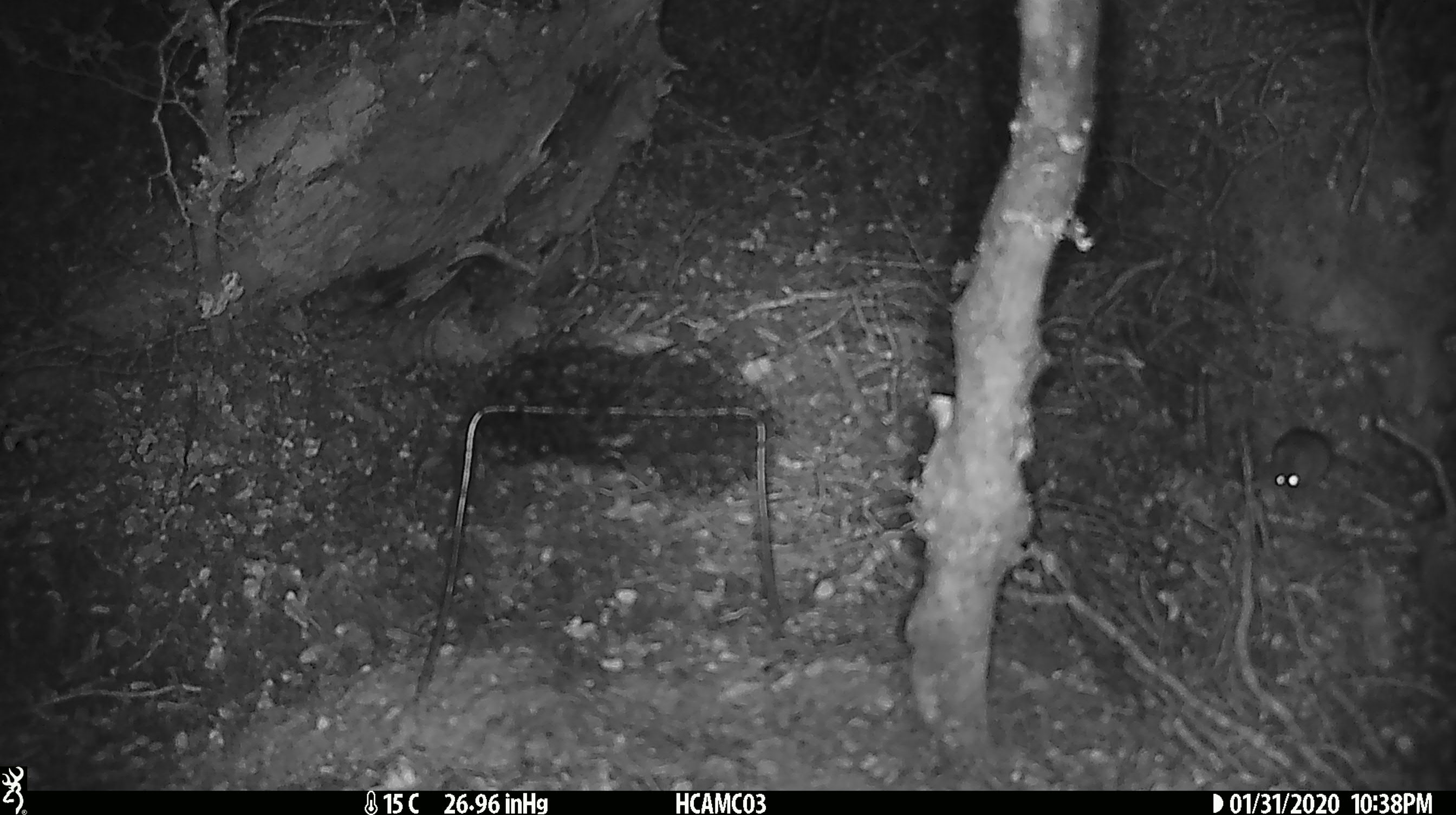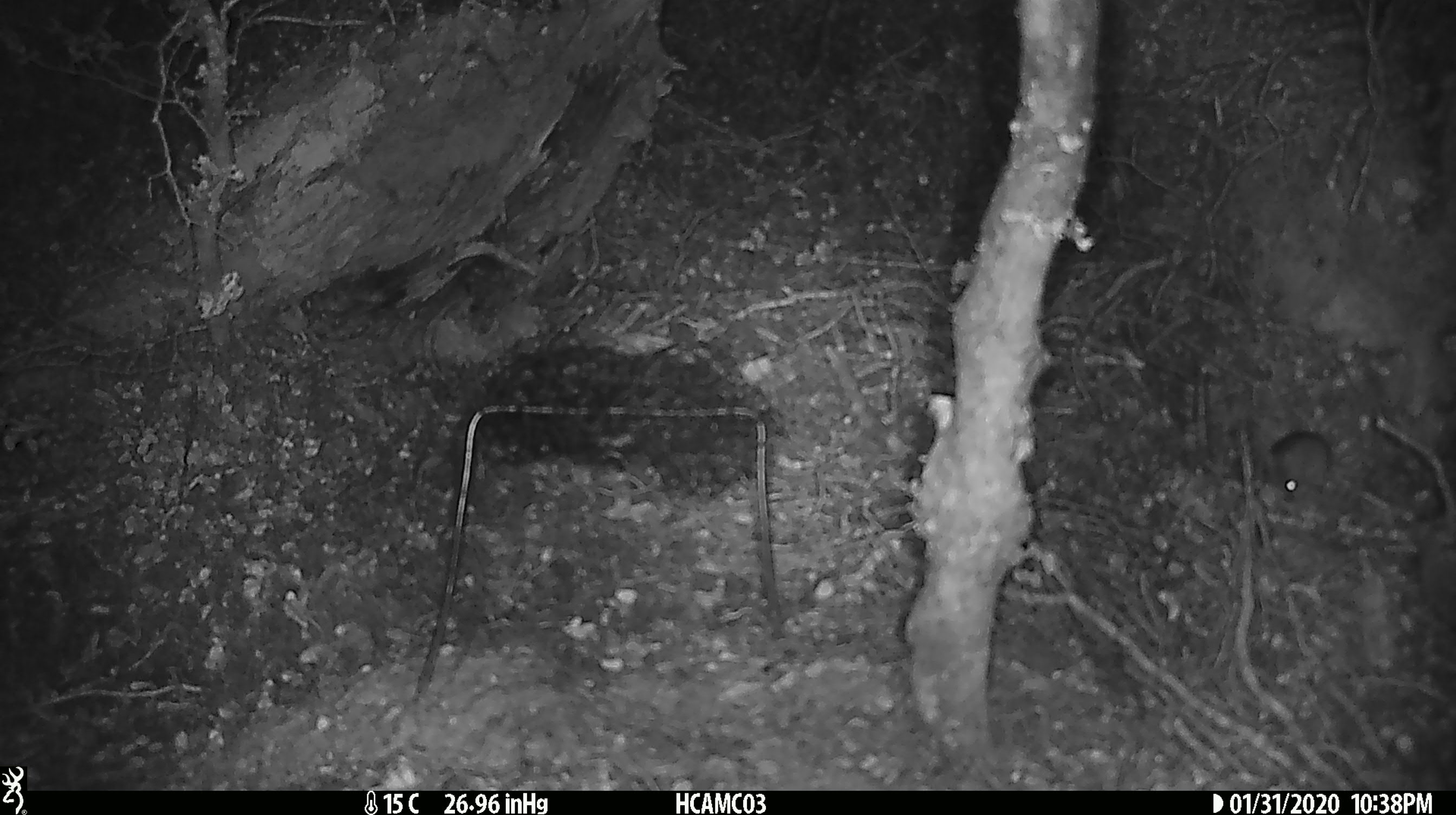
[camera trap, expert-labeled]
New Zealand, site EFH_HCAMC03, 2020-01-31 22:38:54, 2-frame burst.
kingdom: Animalia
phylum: Chordata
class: Mammalia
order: Rodentia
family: Muridae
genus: Mus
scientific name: Mus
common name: mouse